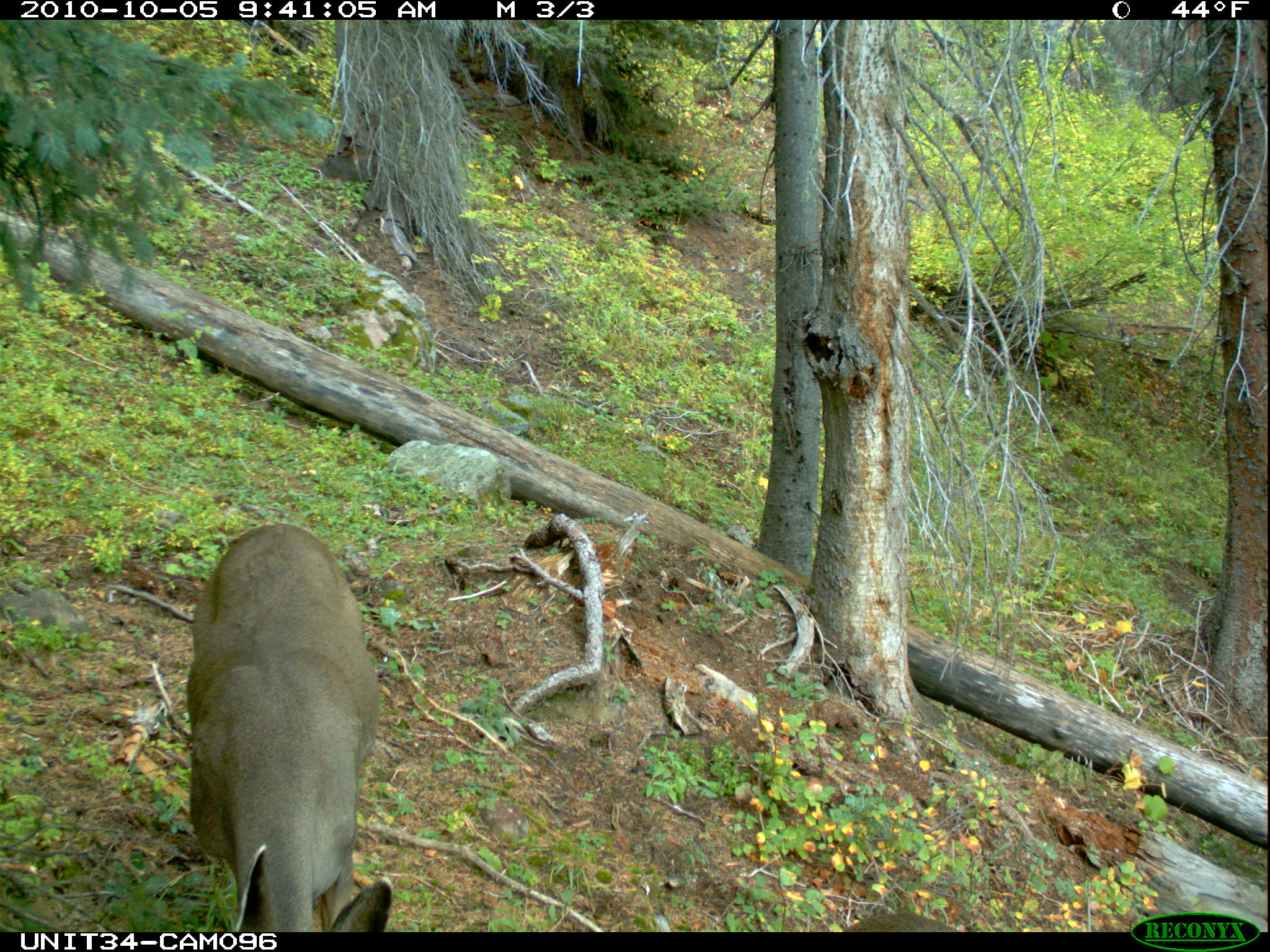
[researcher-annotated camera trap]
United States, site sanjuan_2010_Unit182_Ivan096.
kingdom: Animalia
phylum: Chordata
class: Mammalia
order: Artiodactyla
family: Cervidae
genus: Odocoileus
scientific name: Odocoileus hemionus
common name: mule deer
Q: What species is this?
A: Odocoileus hemionus (mule deer).